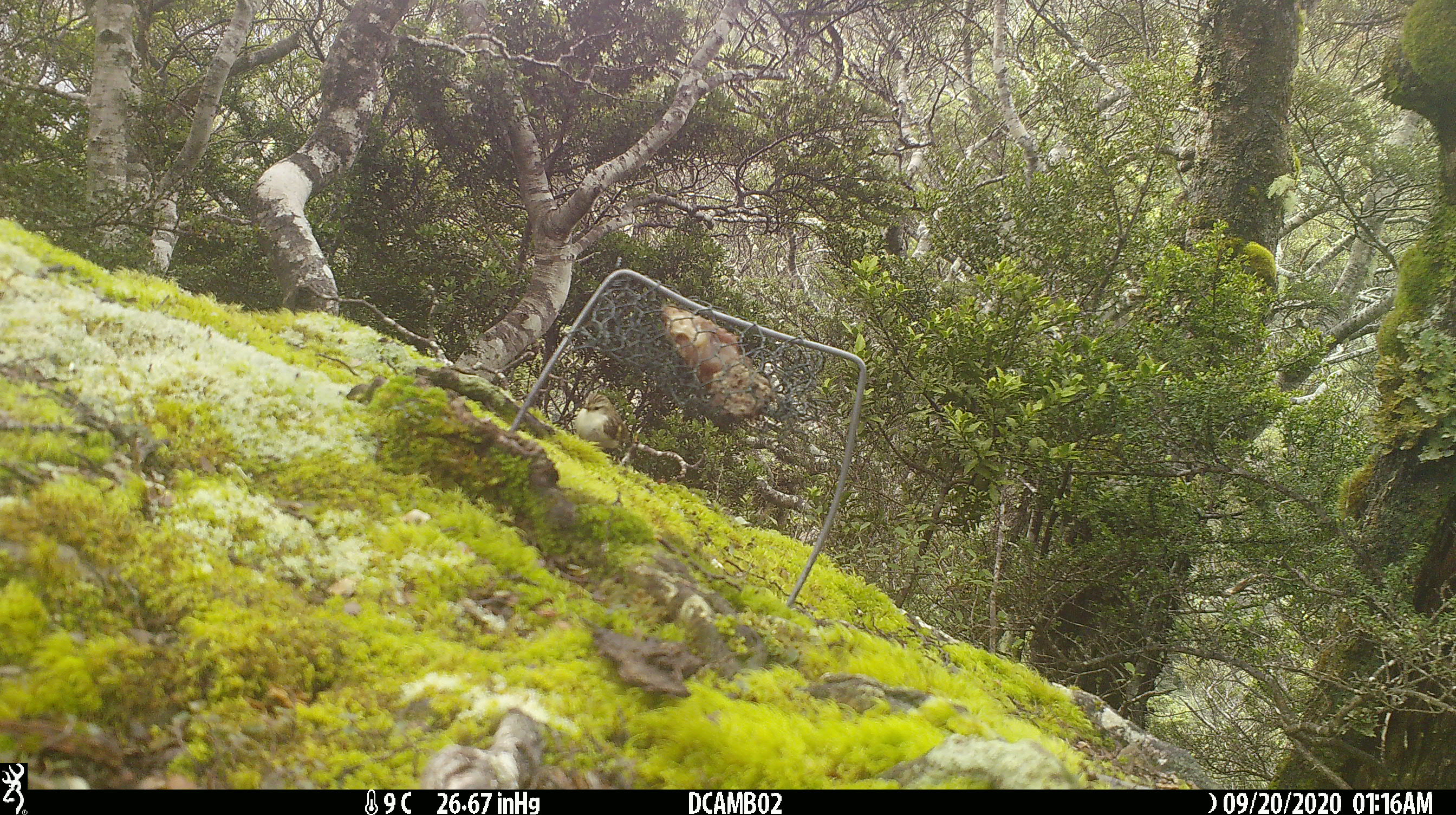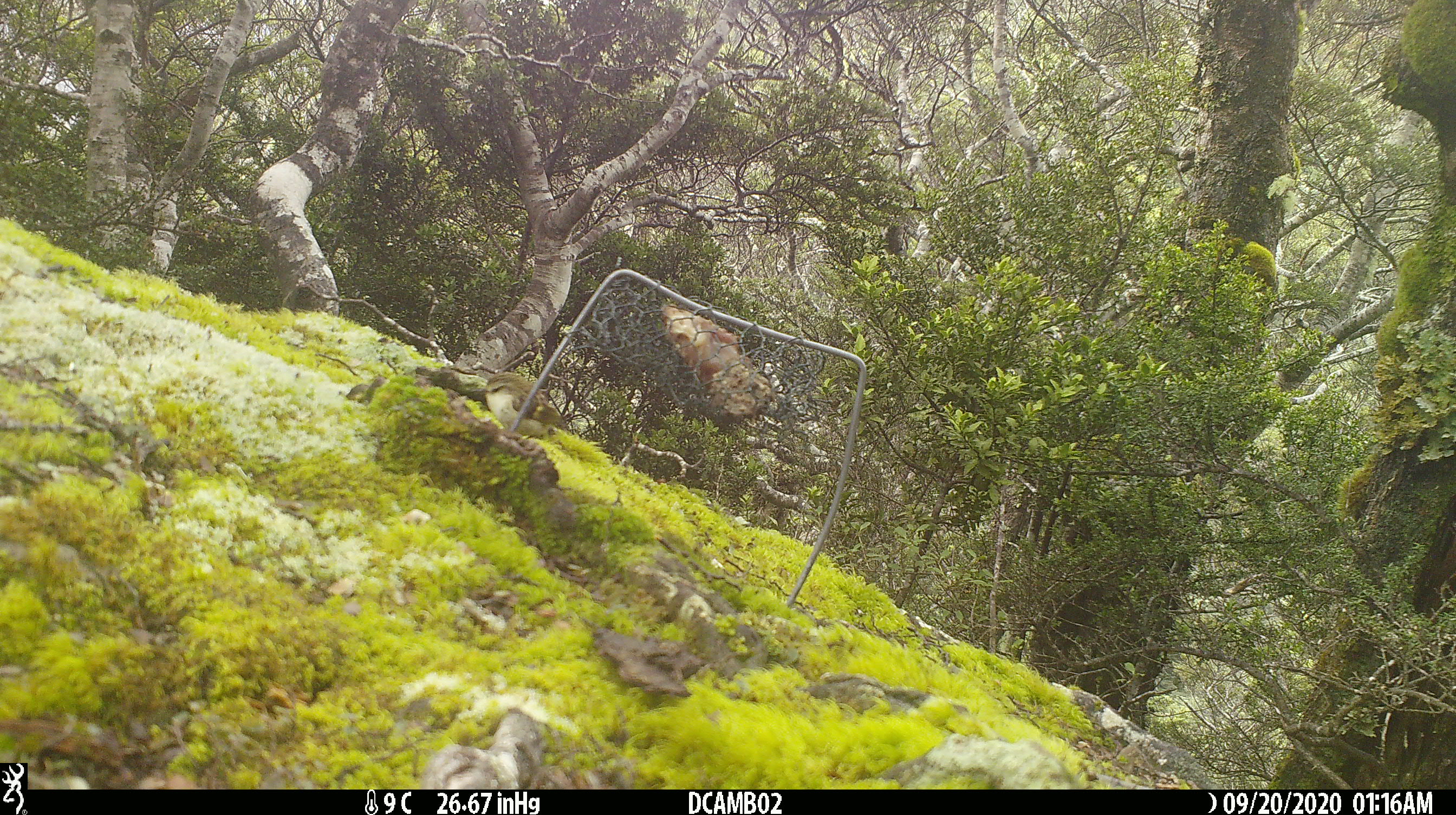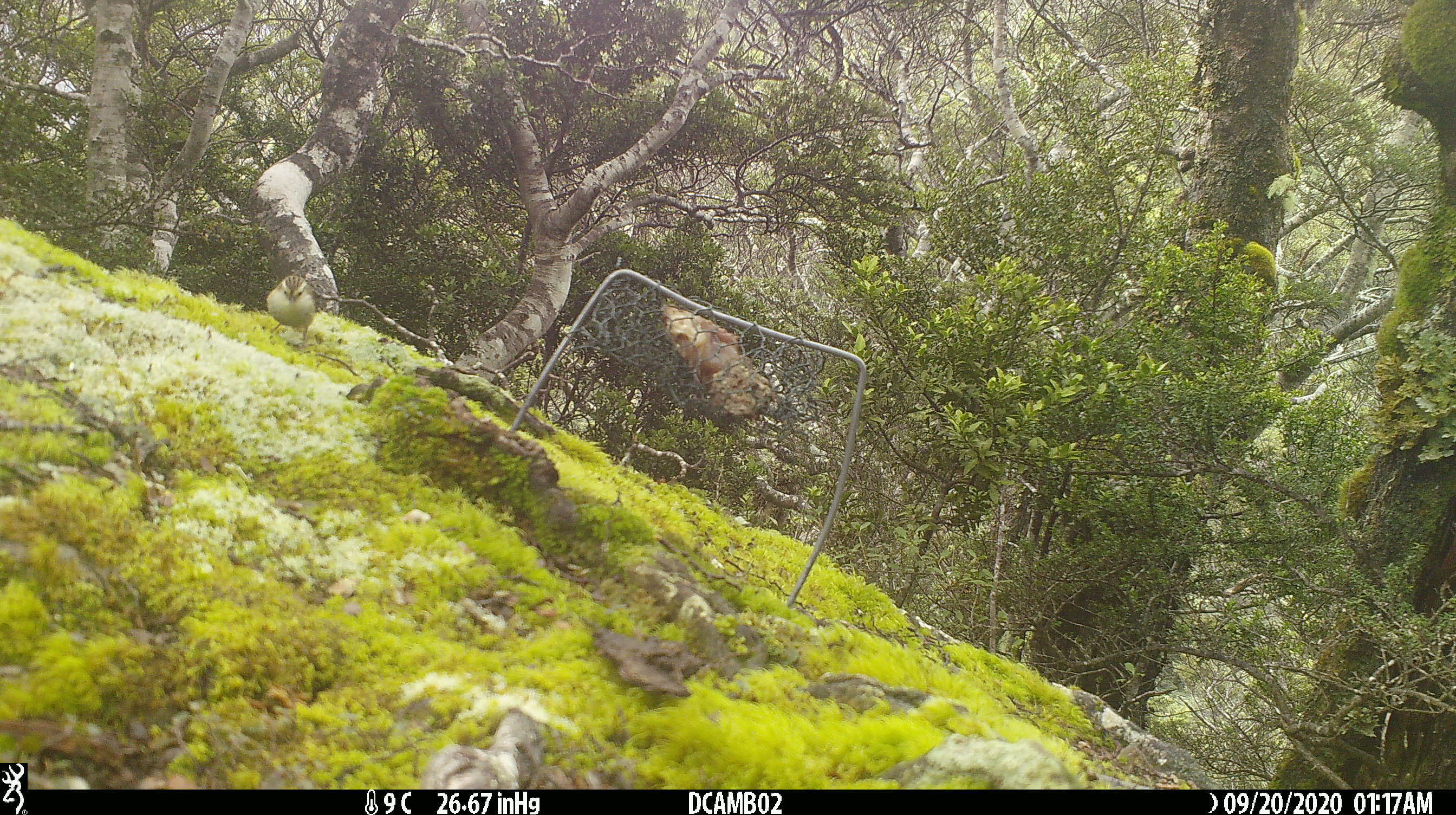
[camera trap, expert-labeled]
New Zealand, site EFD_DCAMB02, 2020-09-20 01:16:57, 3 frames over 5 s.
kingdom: Animalia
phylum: Chordata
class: Aves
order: Passeriformes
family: Acanthisittidae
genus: Acanthisitta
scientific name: Acanthisitta chloris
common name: rifleman